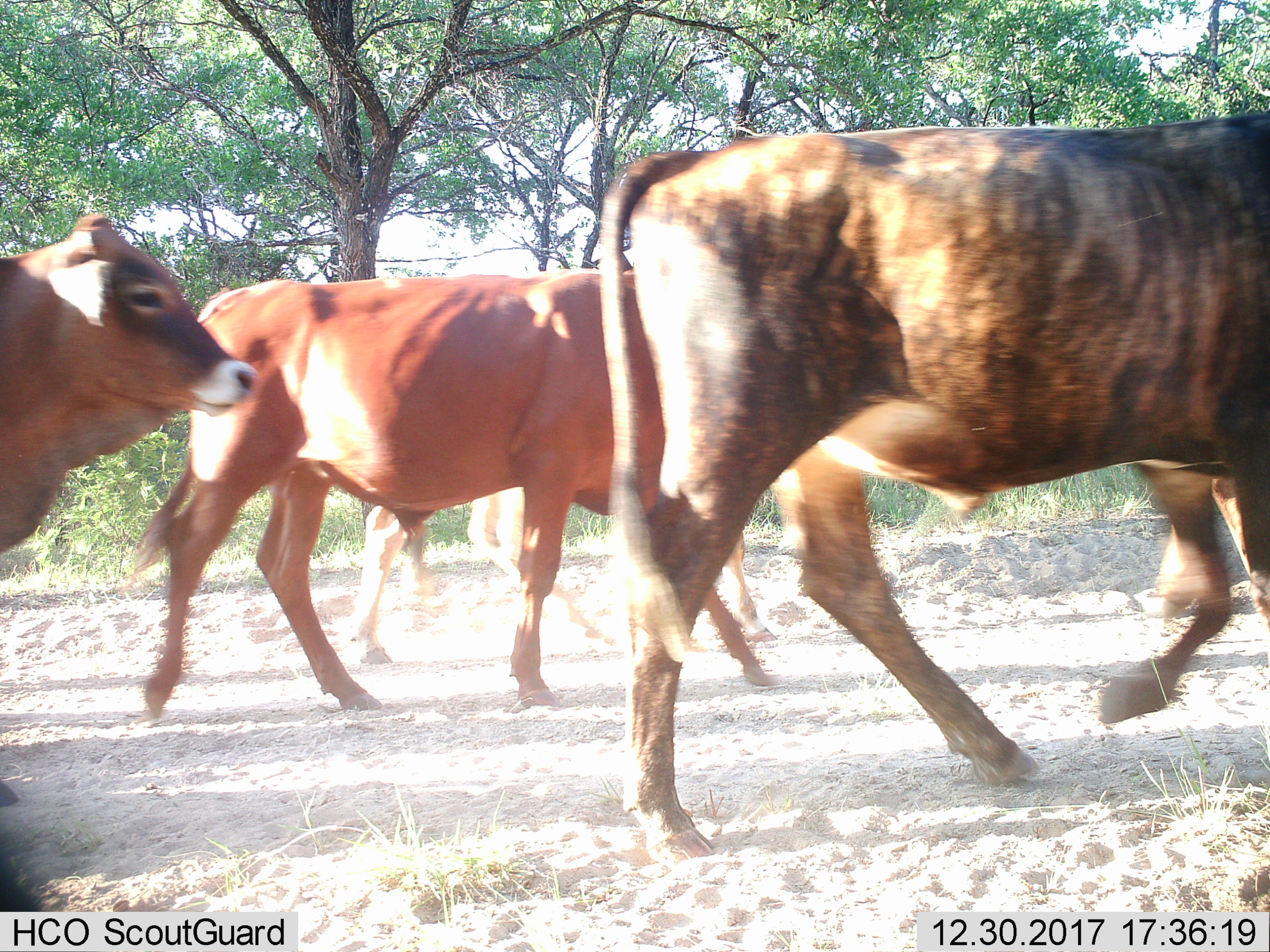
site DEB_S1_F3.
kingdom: Animalia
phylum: Chordata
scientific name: Vertebrata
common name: domestic animal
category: domesticanimal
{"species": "domesticanimal (domestic animal) (Vertebrata)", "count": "4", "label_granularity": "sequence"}